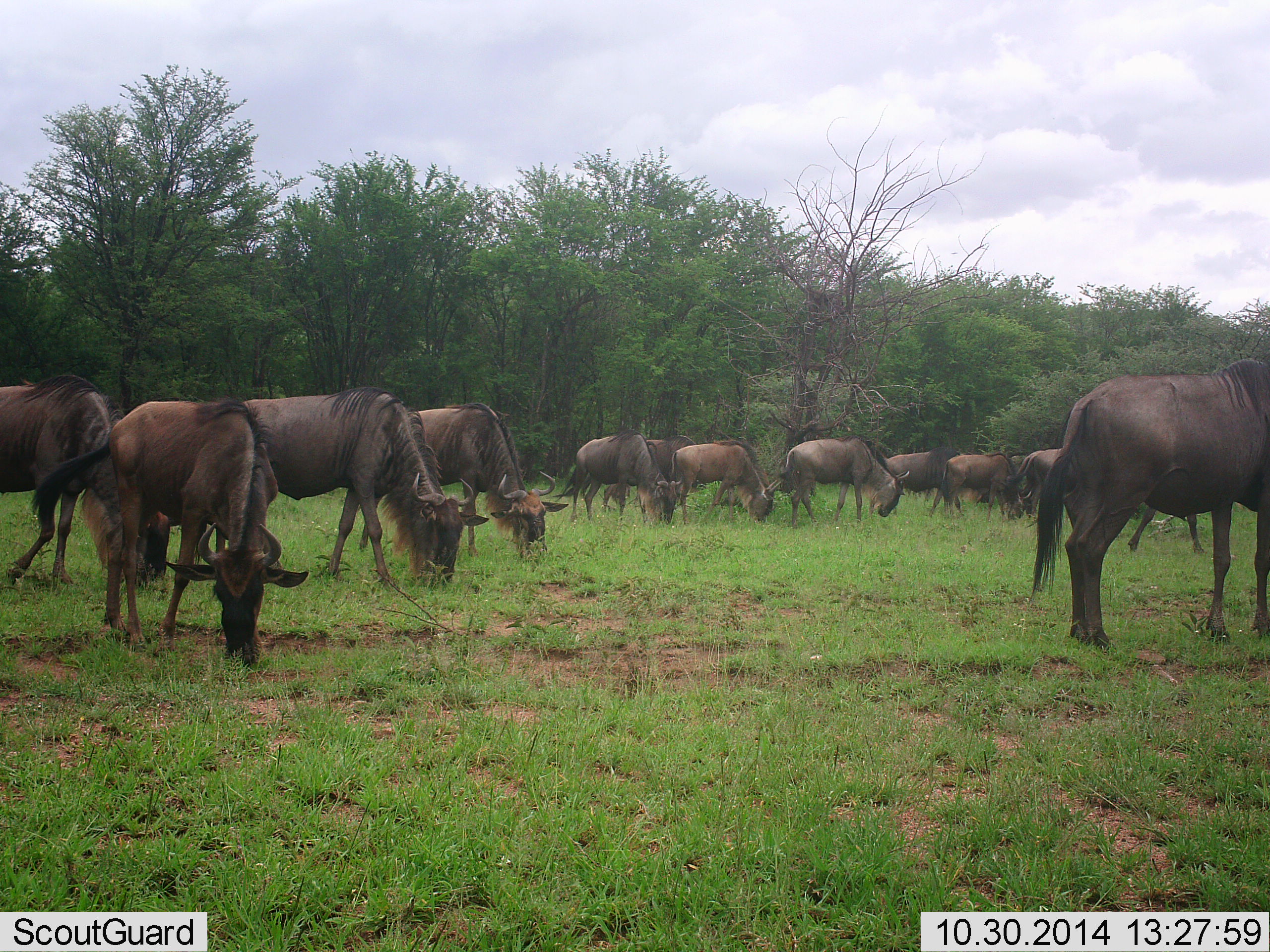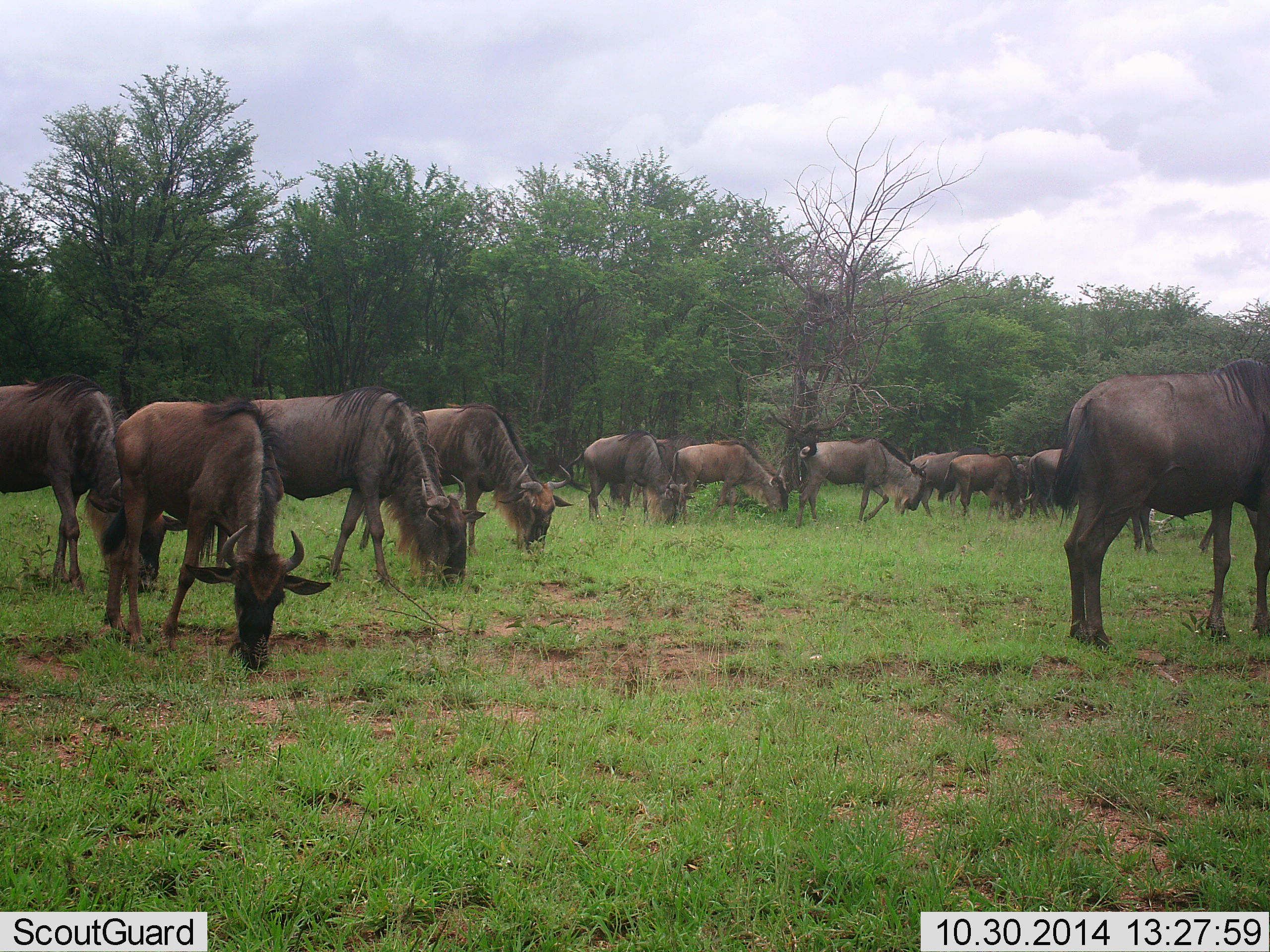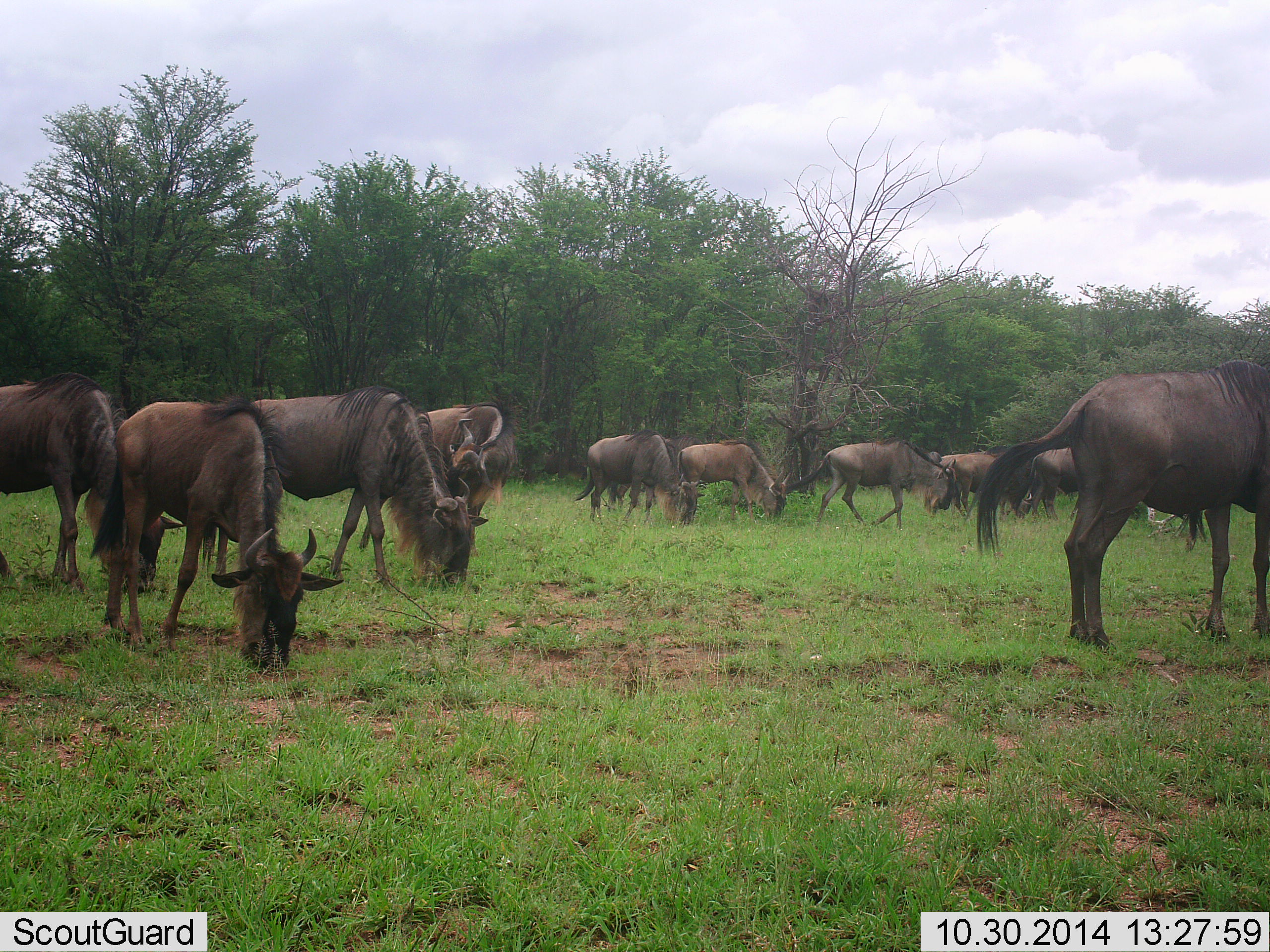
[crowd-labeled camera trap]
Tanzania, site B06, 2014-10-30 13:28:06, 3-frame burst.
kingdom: Animalia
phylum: Chordata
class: Mammalia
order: Artiodactyla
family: Bovidae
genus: Connochaetes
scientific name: Connochaetes taurinus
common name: blue wildebeest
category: wildebeest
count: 11-50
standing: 30%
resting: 0%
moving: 30%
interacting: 10%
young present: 0%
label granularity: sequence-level